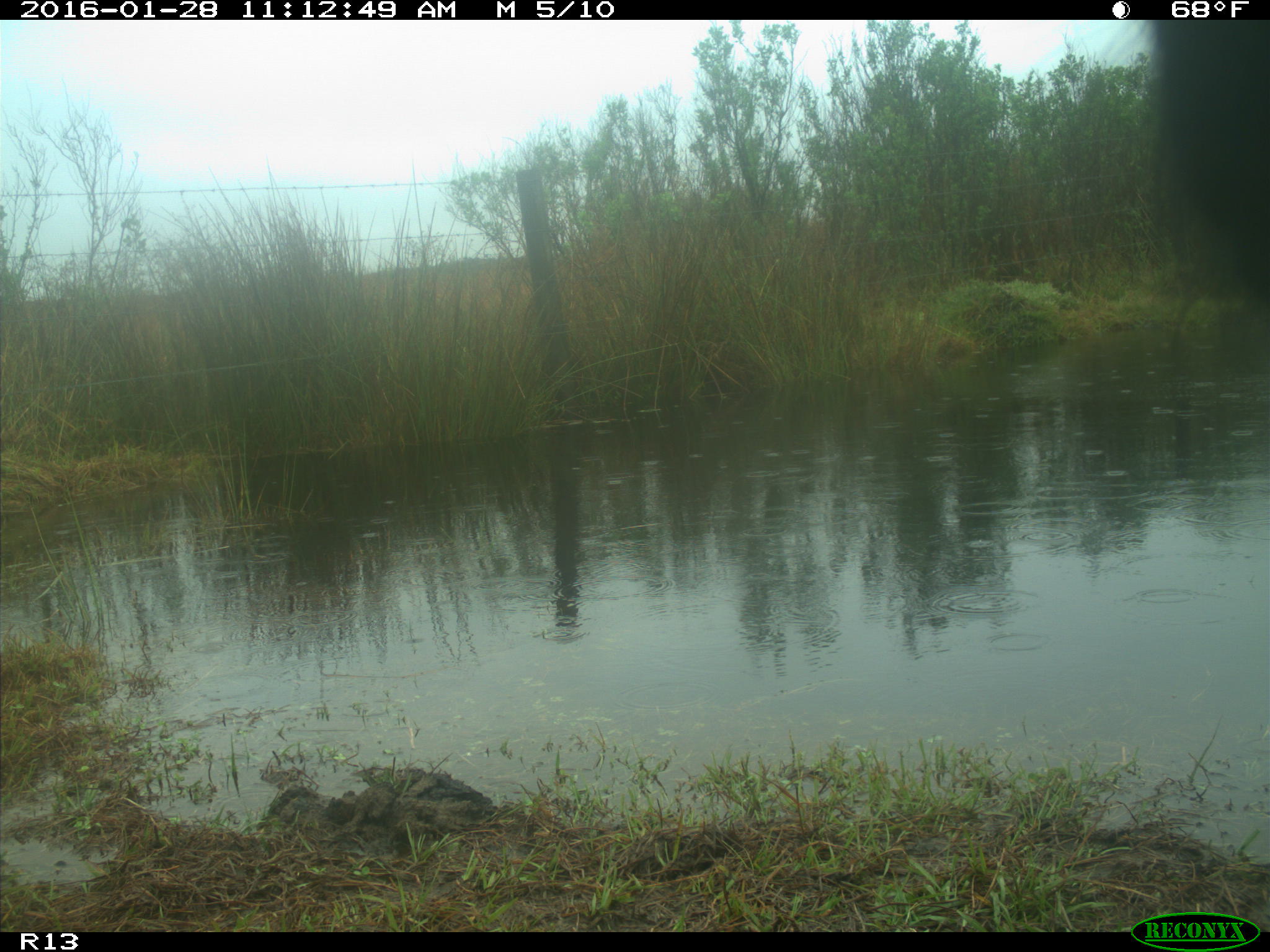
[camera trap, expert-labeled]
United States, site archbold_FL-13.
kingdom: Animalia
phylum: Chordata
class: Mammalia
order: Artiodactyla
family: Bovidae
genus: Bos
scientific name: Bos taurus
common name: domestic cow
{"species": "Bos taurus (domestic cow)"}